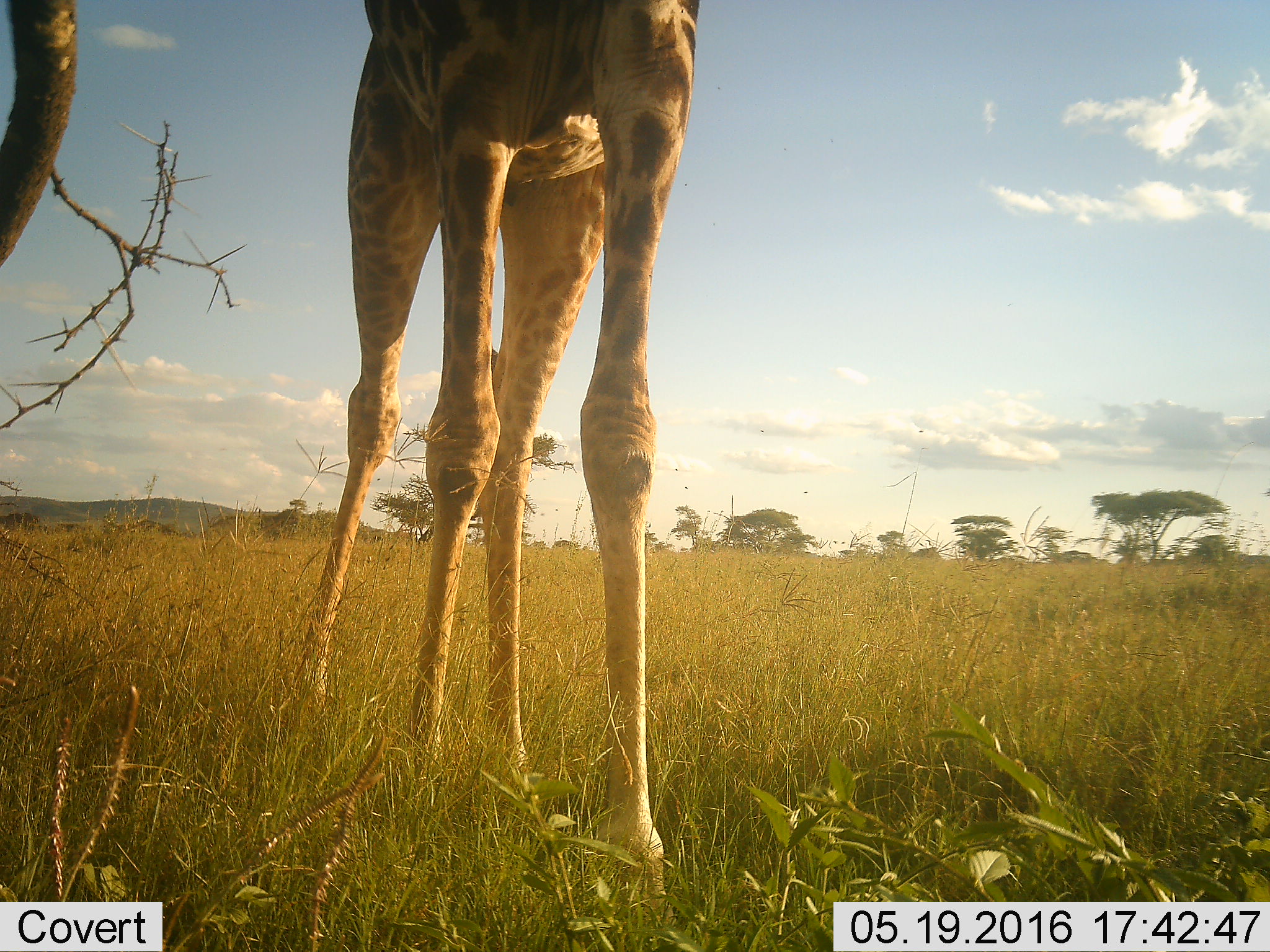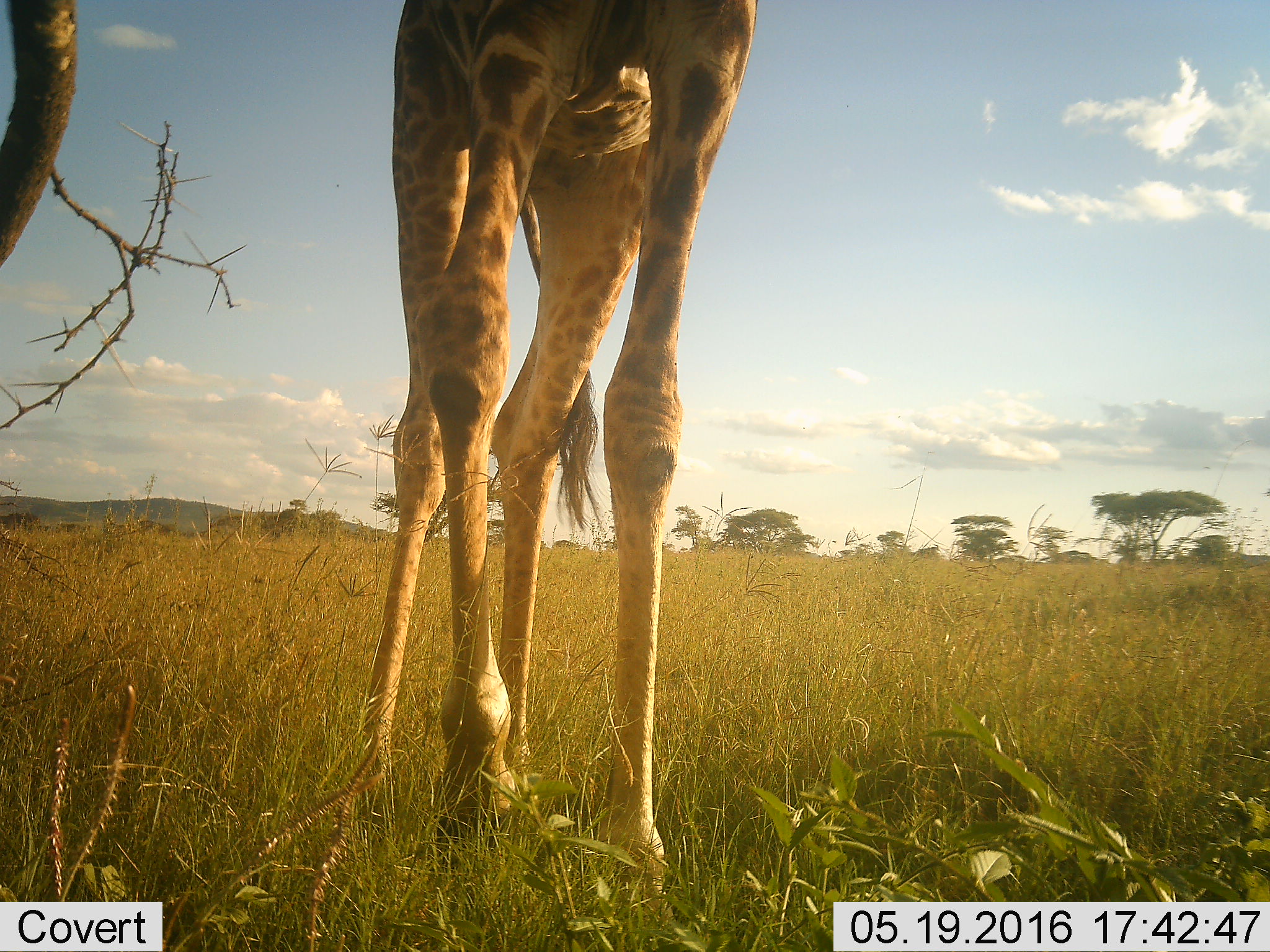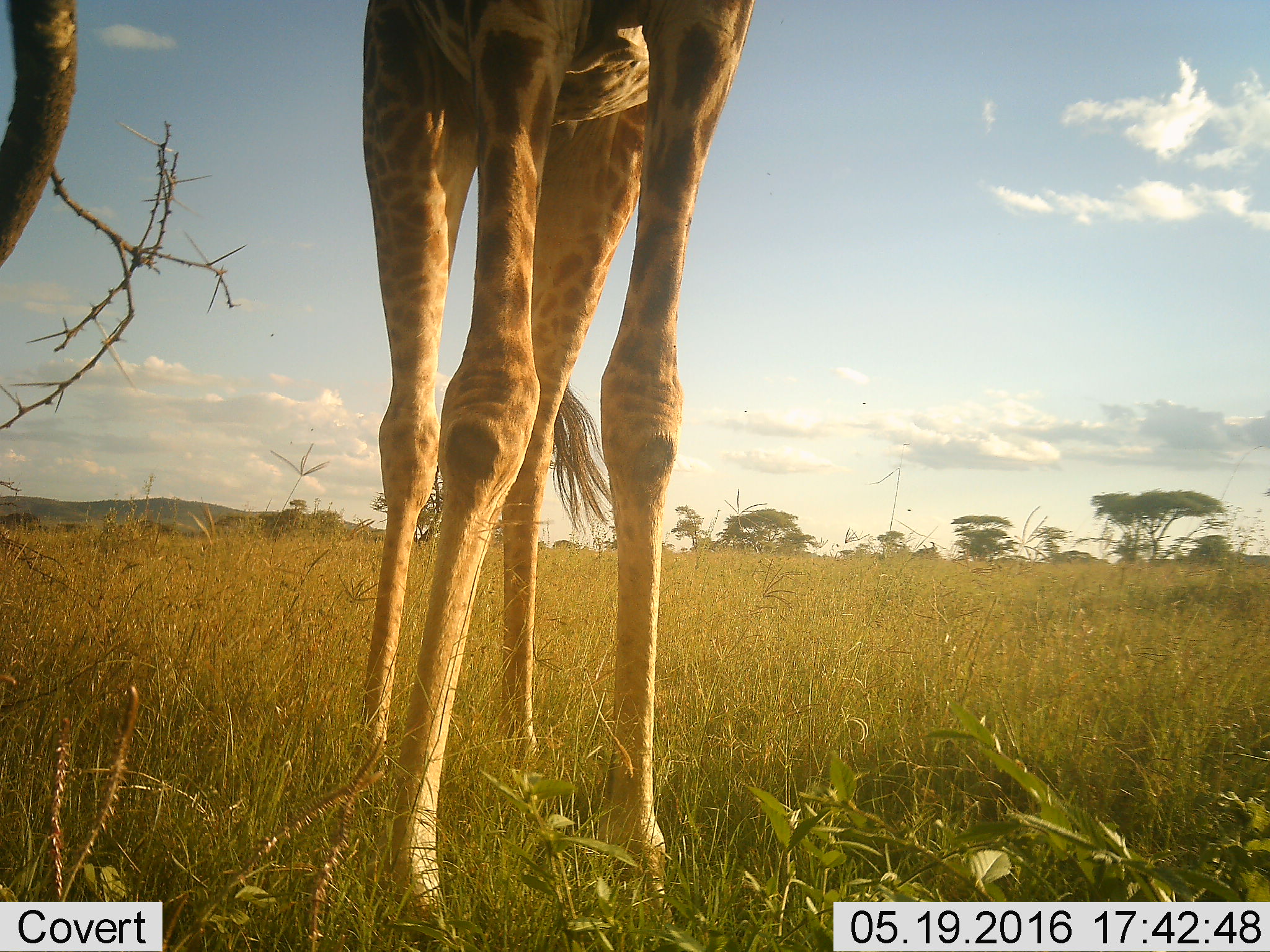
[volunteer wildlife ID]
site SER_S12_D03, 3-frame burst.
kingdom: Animalia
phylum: Chordata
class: Mammalia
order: Artiodactyla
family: Giraffidae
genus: Giraffa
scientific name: Giraffa camelopardalis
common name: giraffe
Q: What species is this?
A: Giraffe (Giraffa camelopardalis).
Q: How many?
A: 1.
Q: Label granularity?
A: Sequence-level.